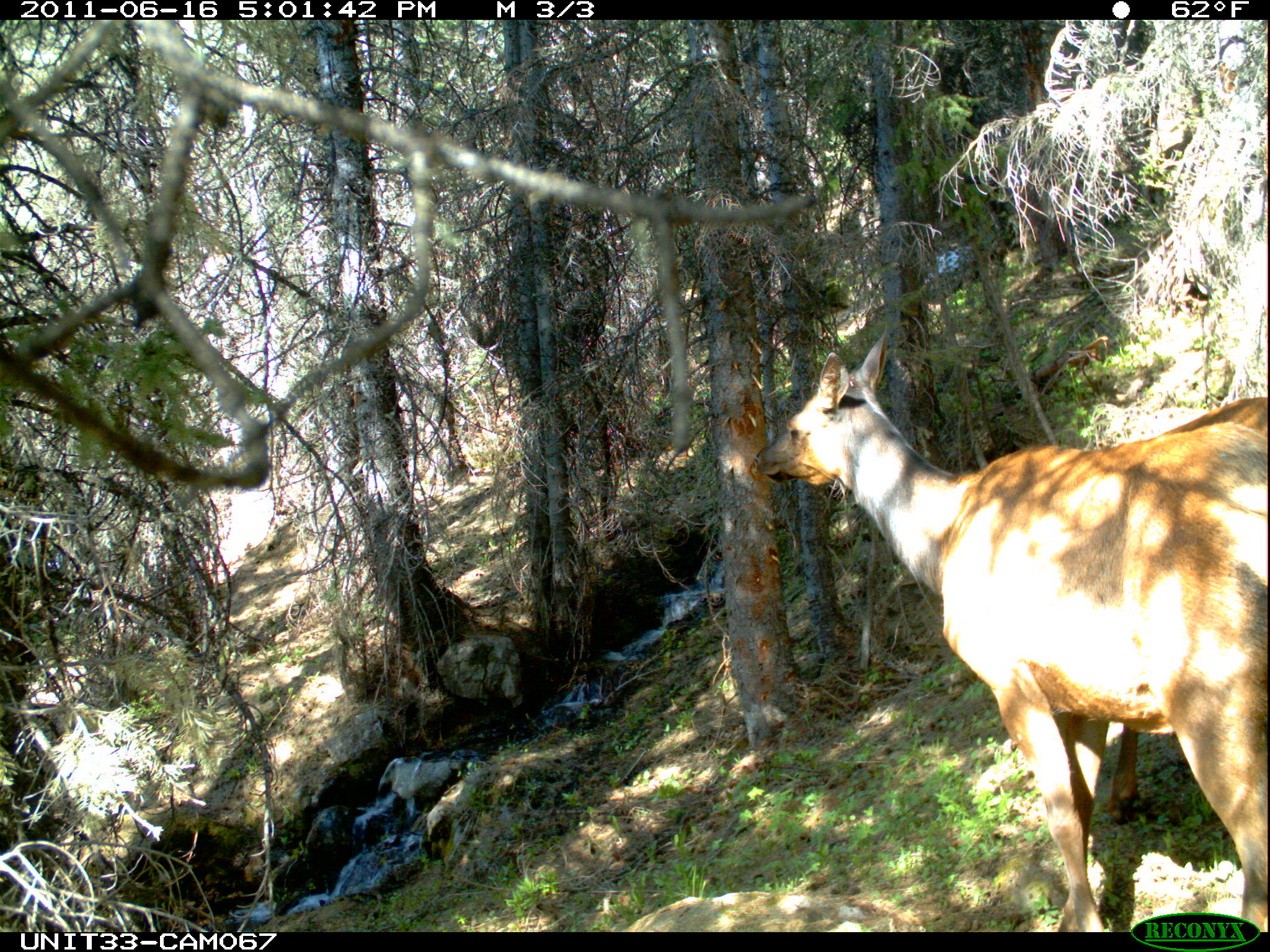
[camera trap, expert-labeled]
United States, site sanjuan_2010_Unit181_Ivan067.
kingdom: Animalia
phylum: Chordata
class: Mammalia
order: Artiodactyla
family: Cervidae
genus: Cervus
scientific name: Cervus elaphus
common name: red deer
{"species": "Cervus elaphus (red deer)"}